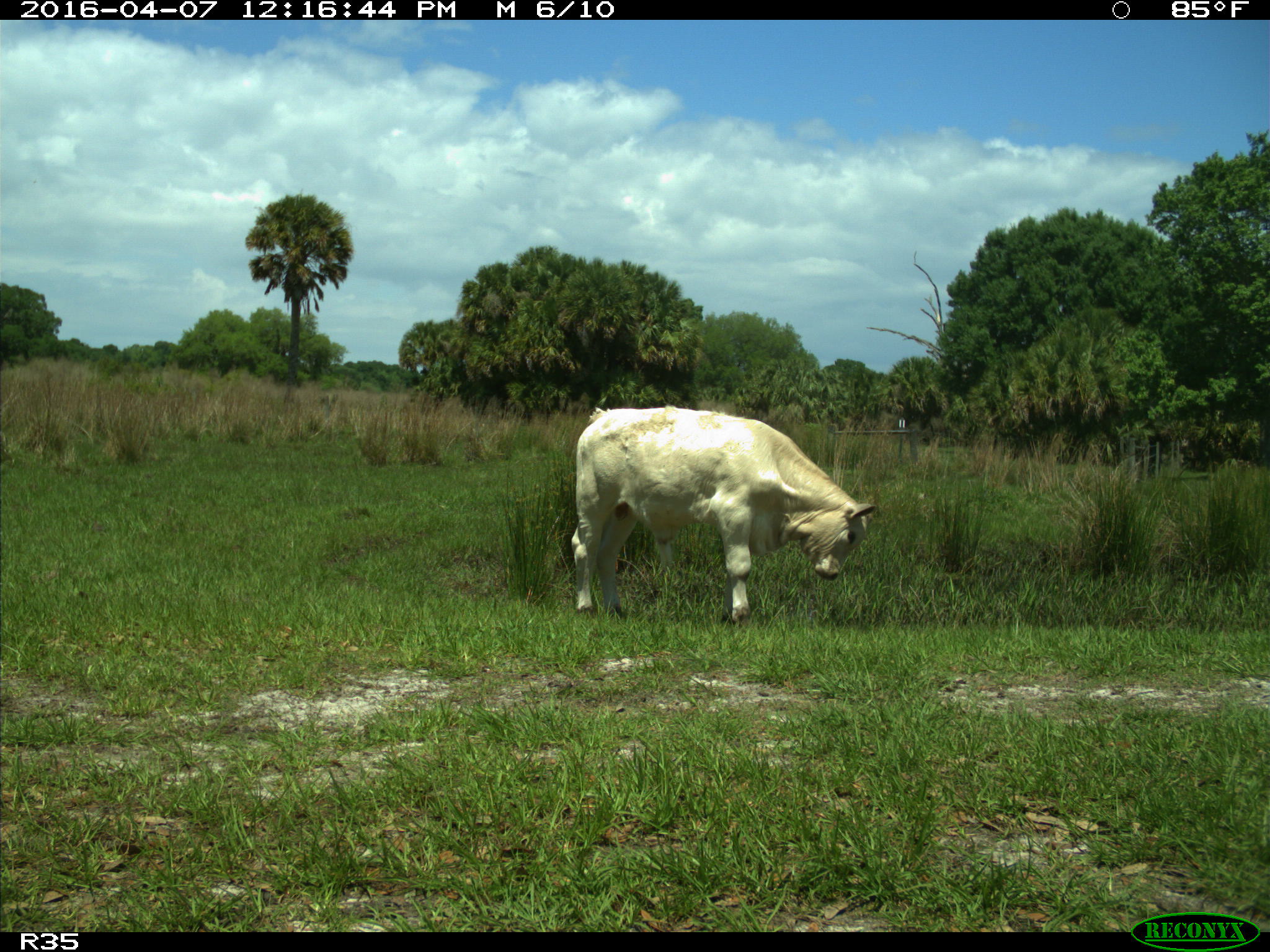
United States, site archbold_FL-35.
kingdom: Animalia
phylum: Chordata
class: Mammalia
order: Artiodactyla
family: Bovidae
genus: Bos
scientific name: Bos taurus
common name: domestic cow